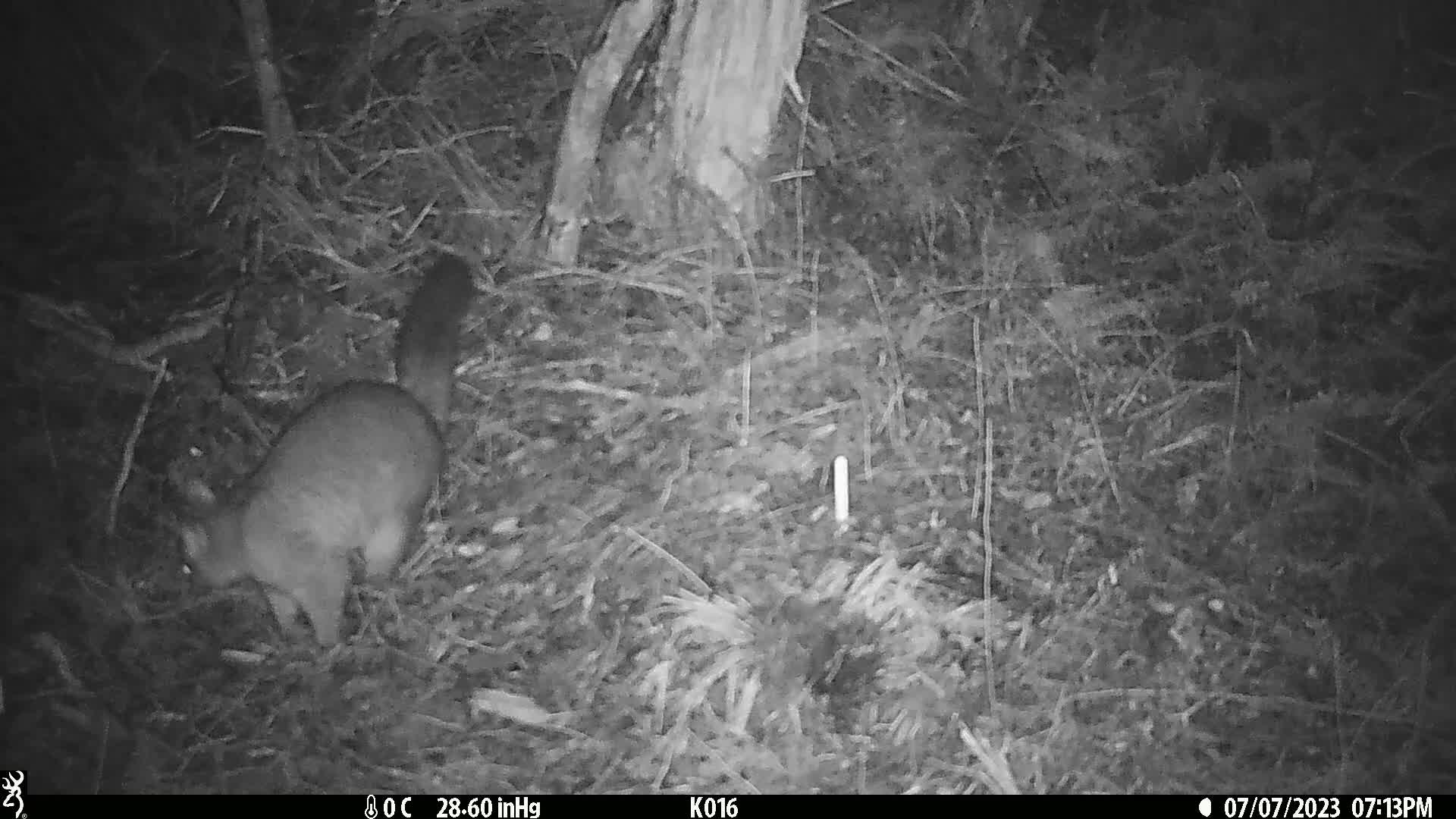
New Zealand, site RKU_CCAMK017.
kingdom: Animalia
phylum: Chordata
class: Mammalia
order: Diprotodontia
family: Phalangeridae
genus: Trichosurus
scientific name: Trichosurus vulpecula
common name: common brushtail possum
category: possum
Possum (common brushtail possum) (Trichosurus vulpecula).